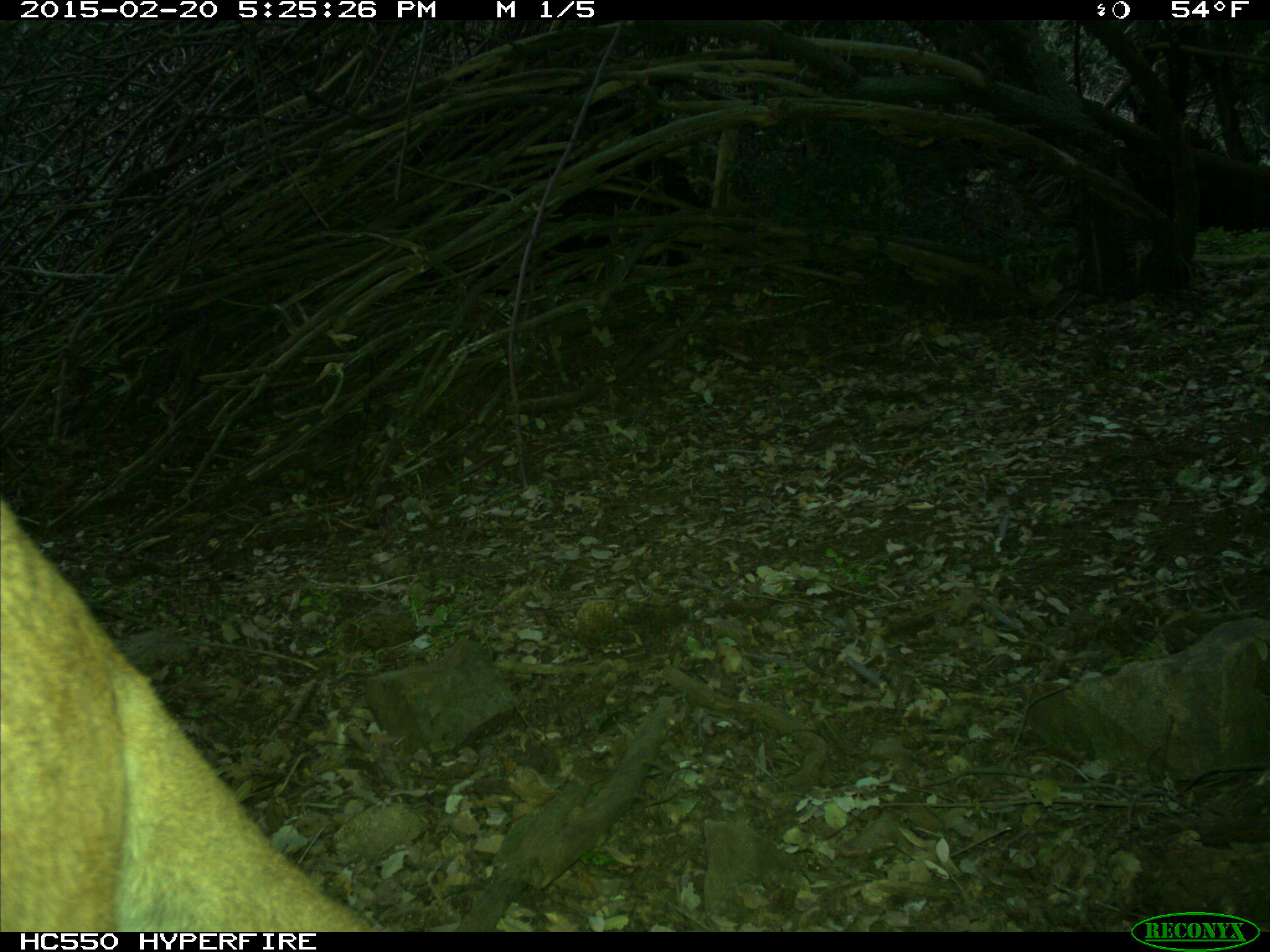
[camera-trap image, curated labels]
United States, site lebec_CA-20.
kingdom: Animalia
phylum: Chordata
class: Mammalia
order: Carnivora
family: Felidae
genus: Puma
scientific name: Puma concolor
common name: mountain lion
Puma concolor (mountain lion).